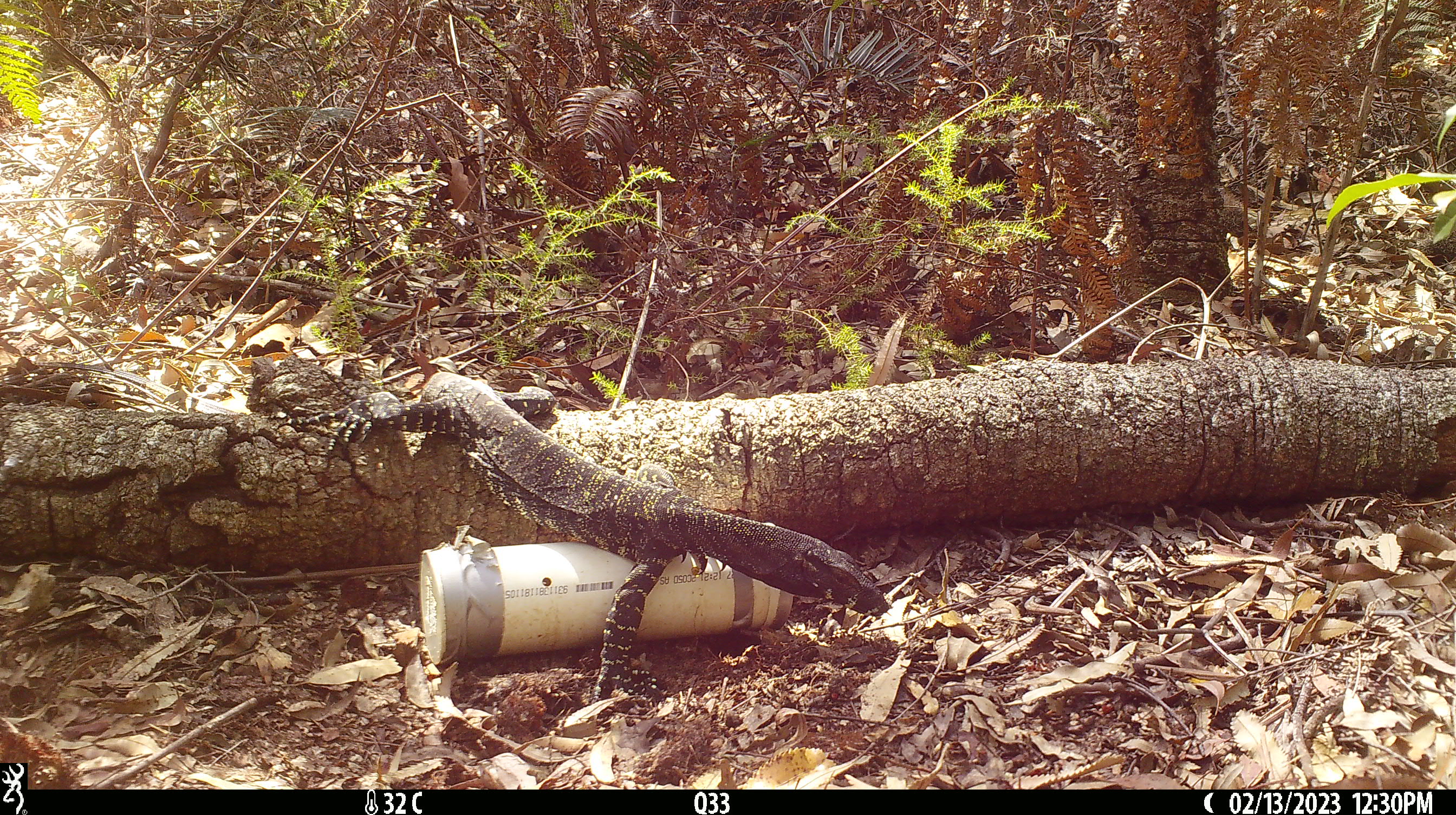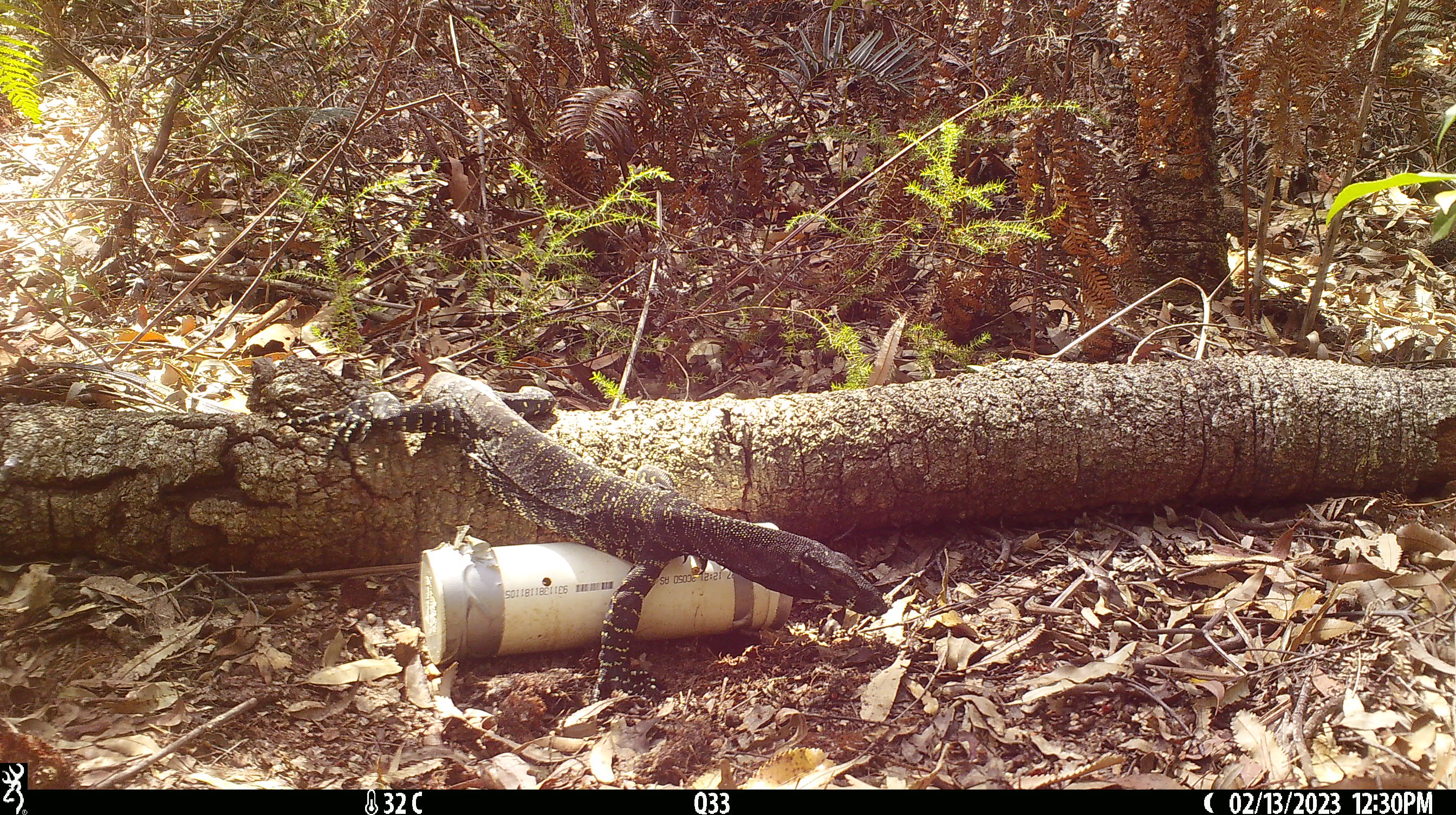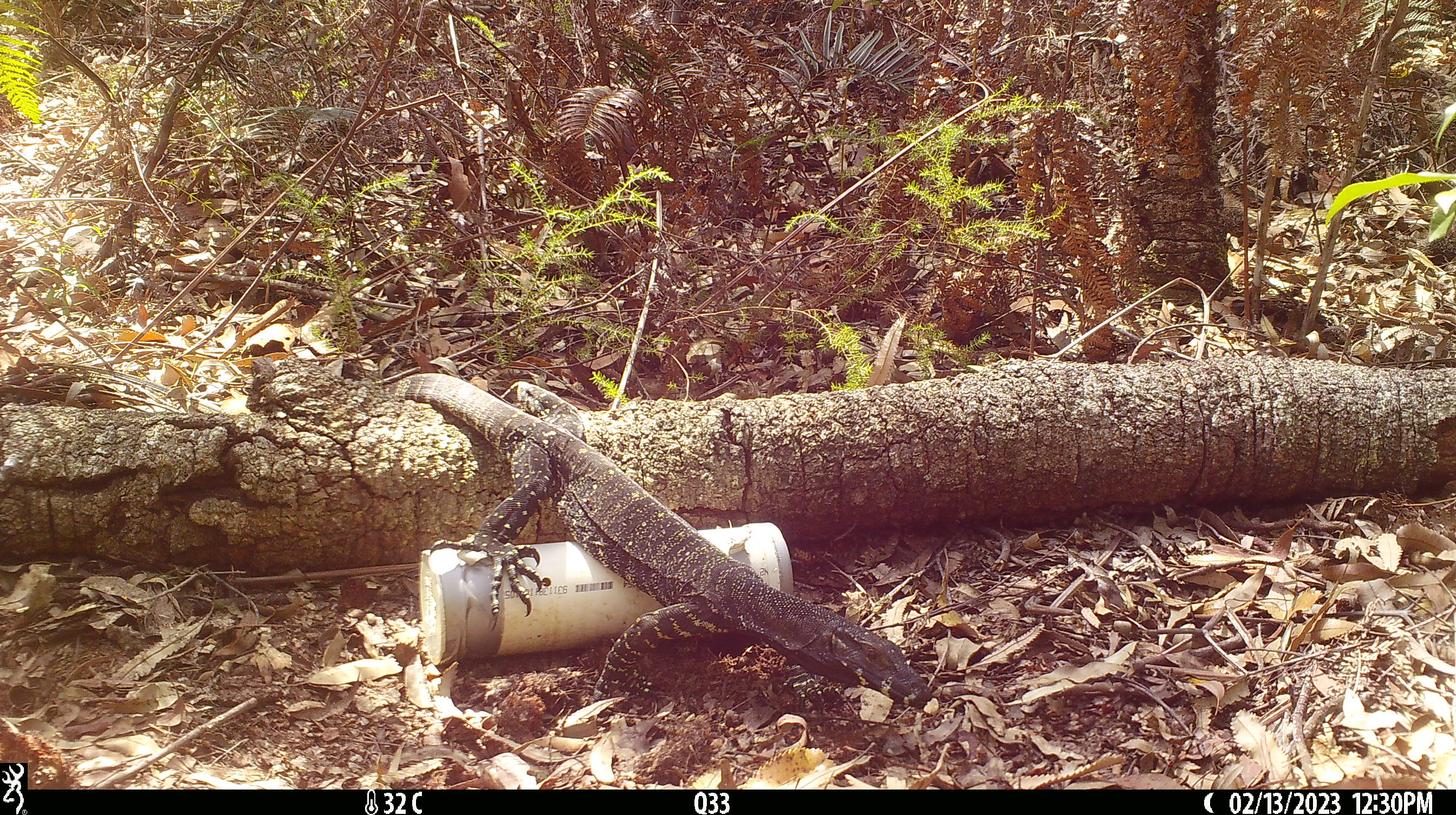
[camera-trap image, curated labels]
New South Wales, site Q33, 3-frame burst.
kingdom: Animalia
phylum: Chordata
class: Reptilia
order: Squamata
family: Varanidae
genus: Varanus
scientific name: Varanus varius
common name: lace monitor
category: goanna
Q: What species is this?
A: Goanna (lace monitor) (Varanus varius).